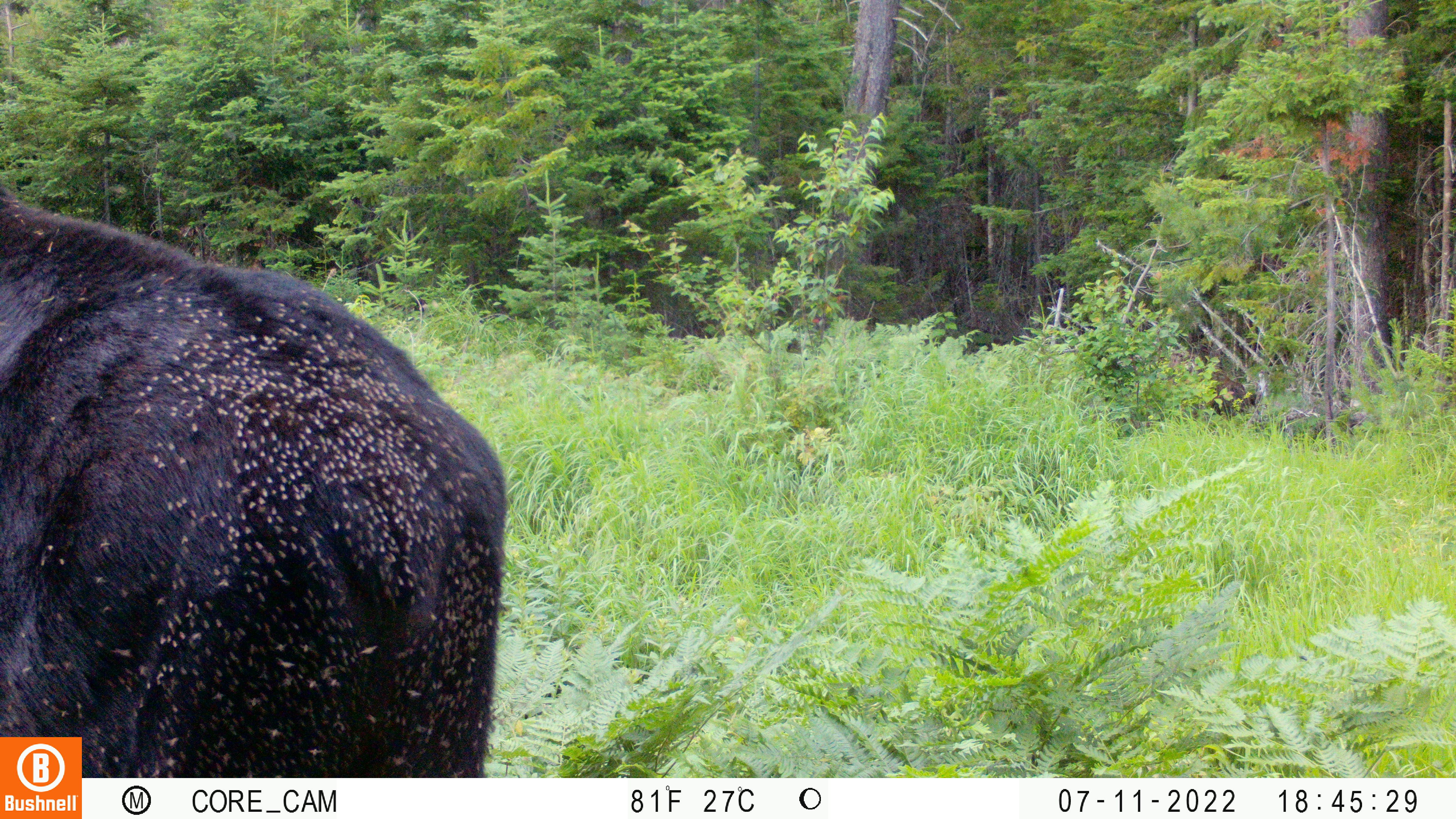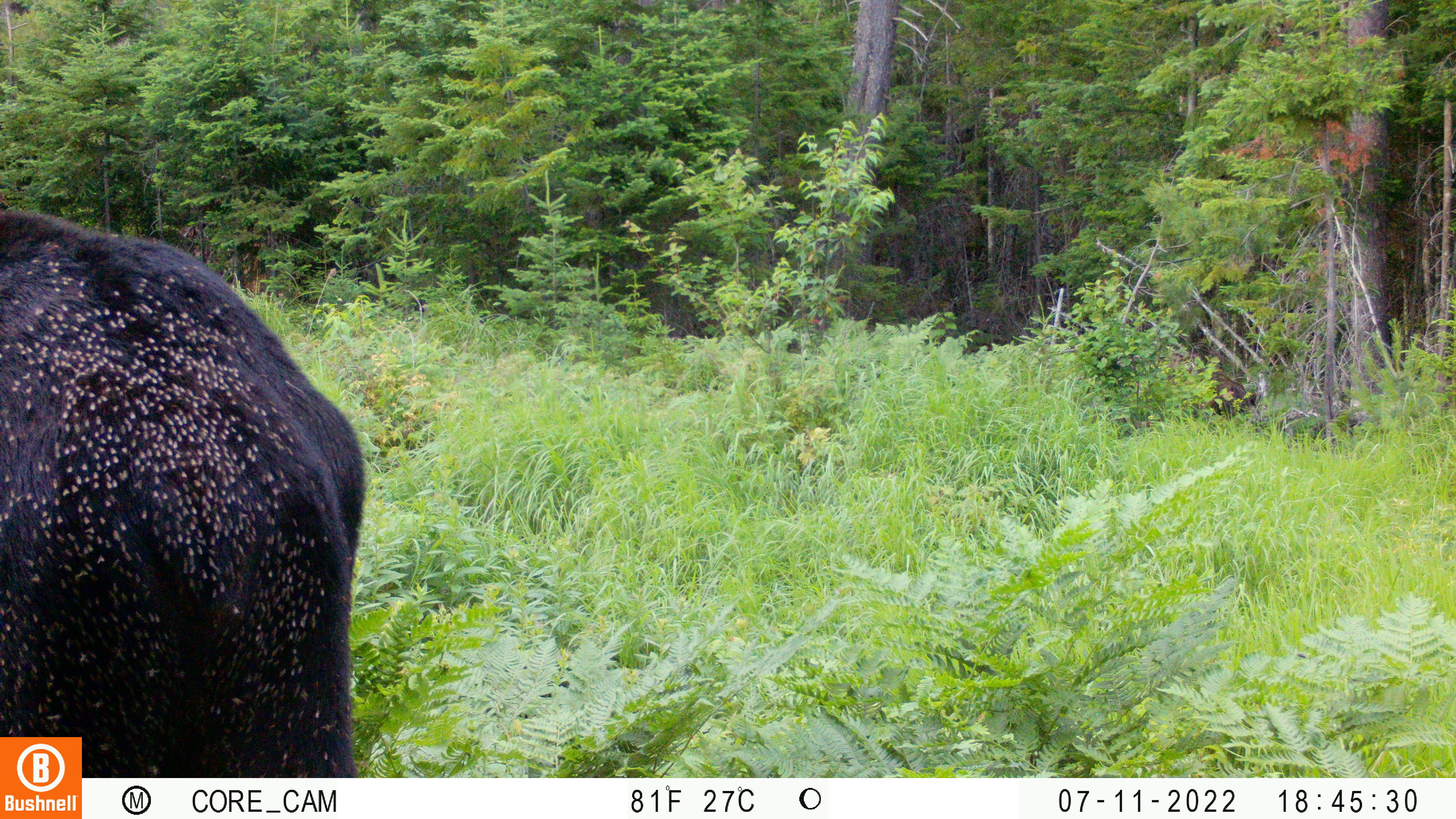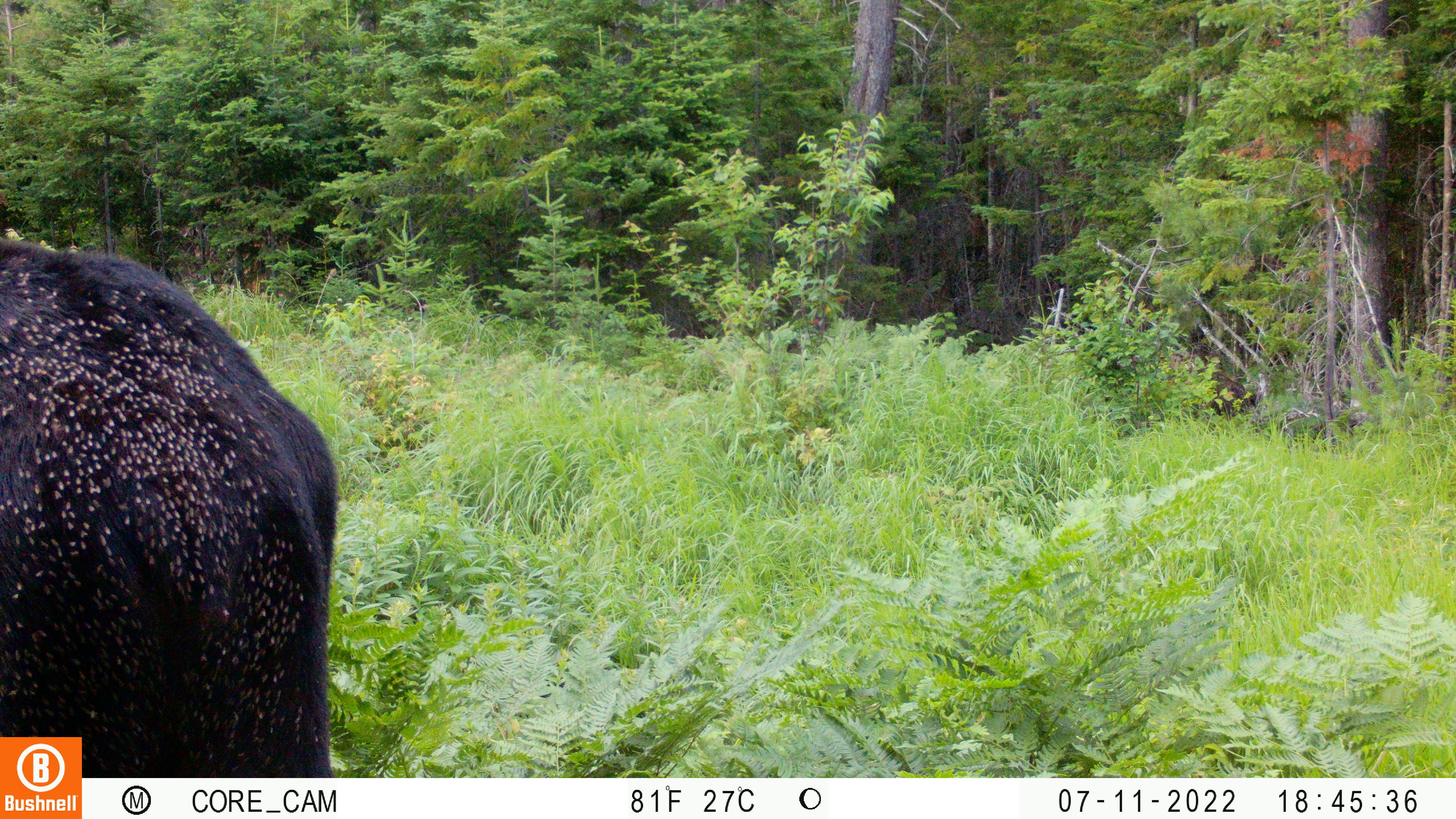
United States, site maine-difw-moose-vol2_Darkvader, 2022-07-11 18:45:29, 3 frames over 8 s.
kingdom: Animalia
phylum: Chordata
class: Mammalia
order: Artiodactyla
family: Cervidae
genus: Alces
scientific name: Alces alces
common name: moose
Moose (Alces alces).